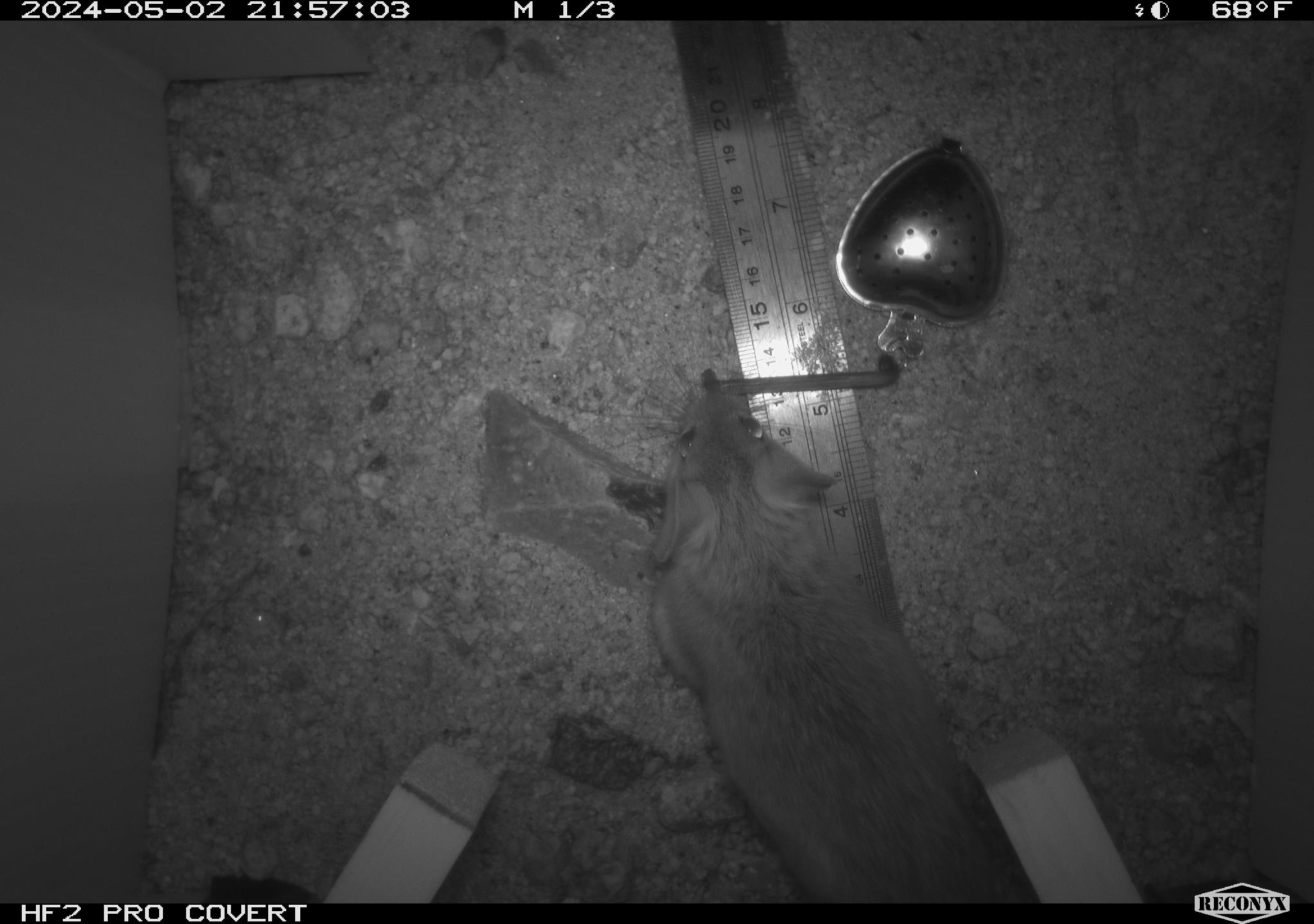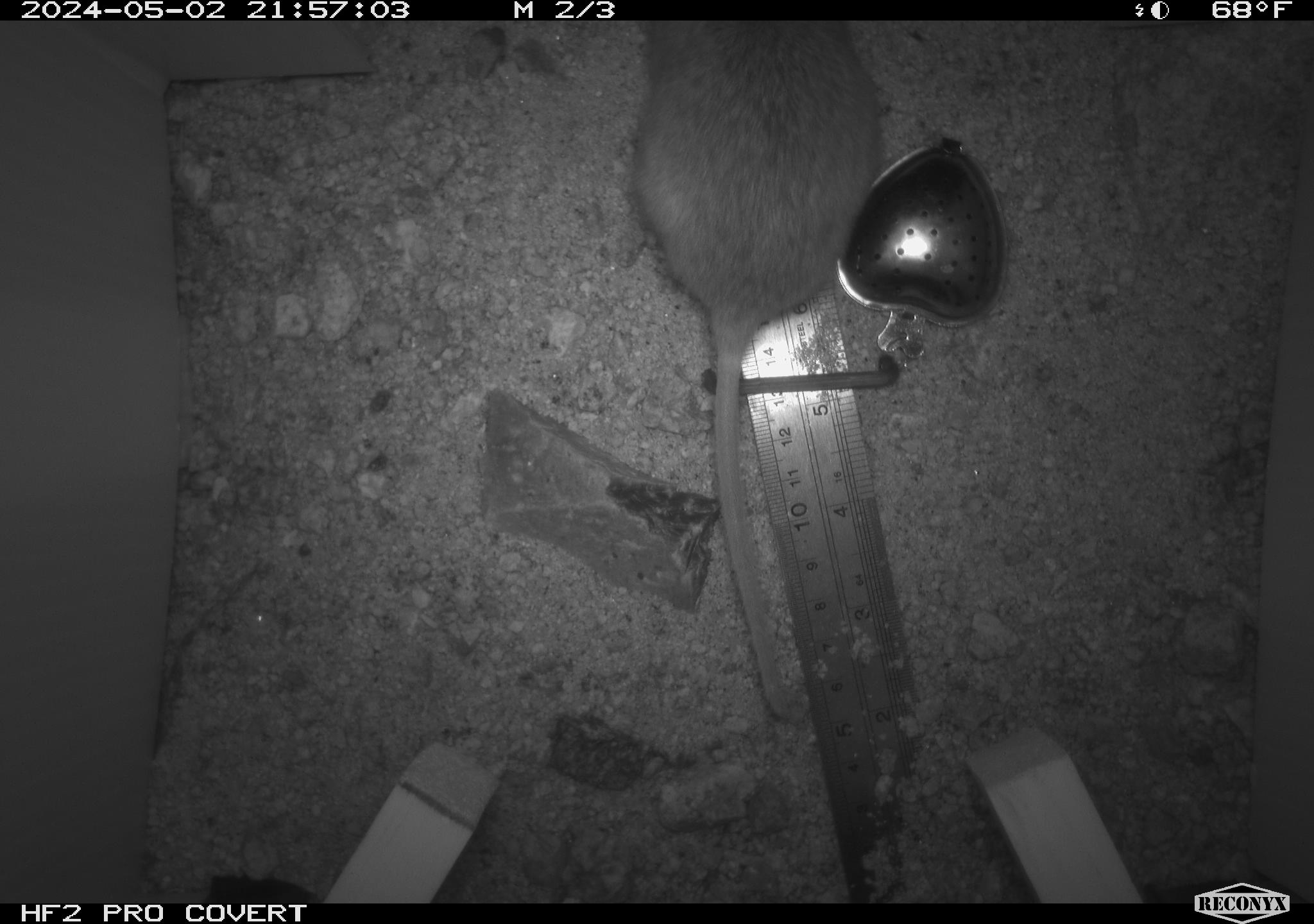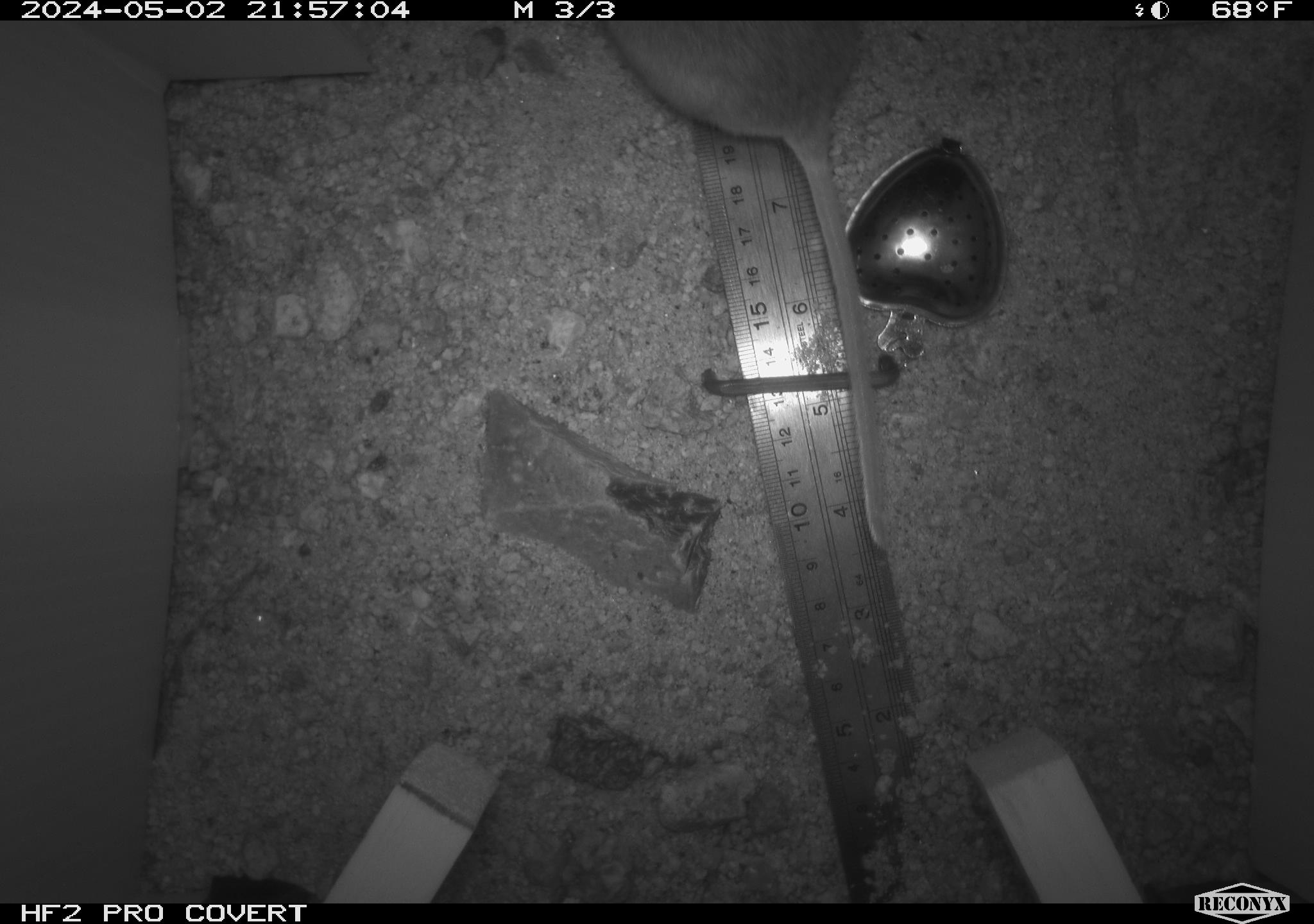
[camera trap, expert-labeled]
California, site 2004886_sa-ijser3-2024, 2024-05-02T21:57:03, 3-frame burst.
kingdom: Animalia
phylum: Chordata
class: Mammalia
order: Rodentia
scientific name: Rodentia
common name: woodrat or rat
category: woodrat or rat species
Woodrat or rat species (woodrat or rat) (Rodentia).